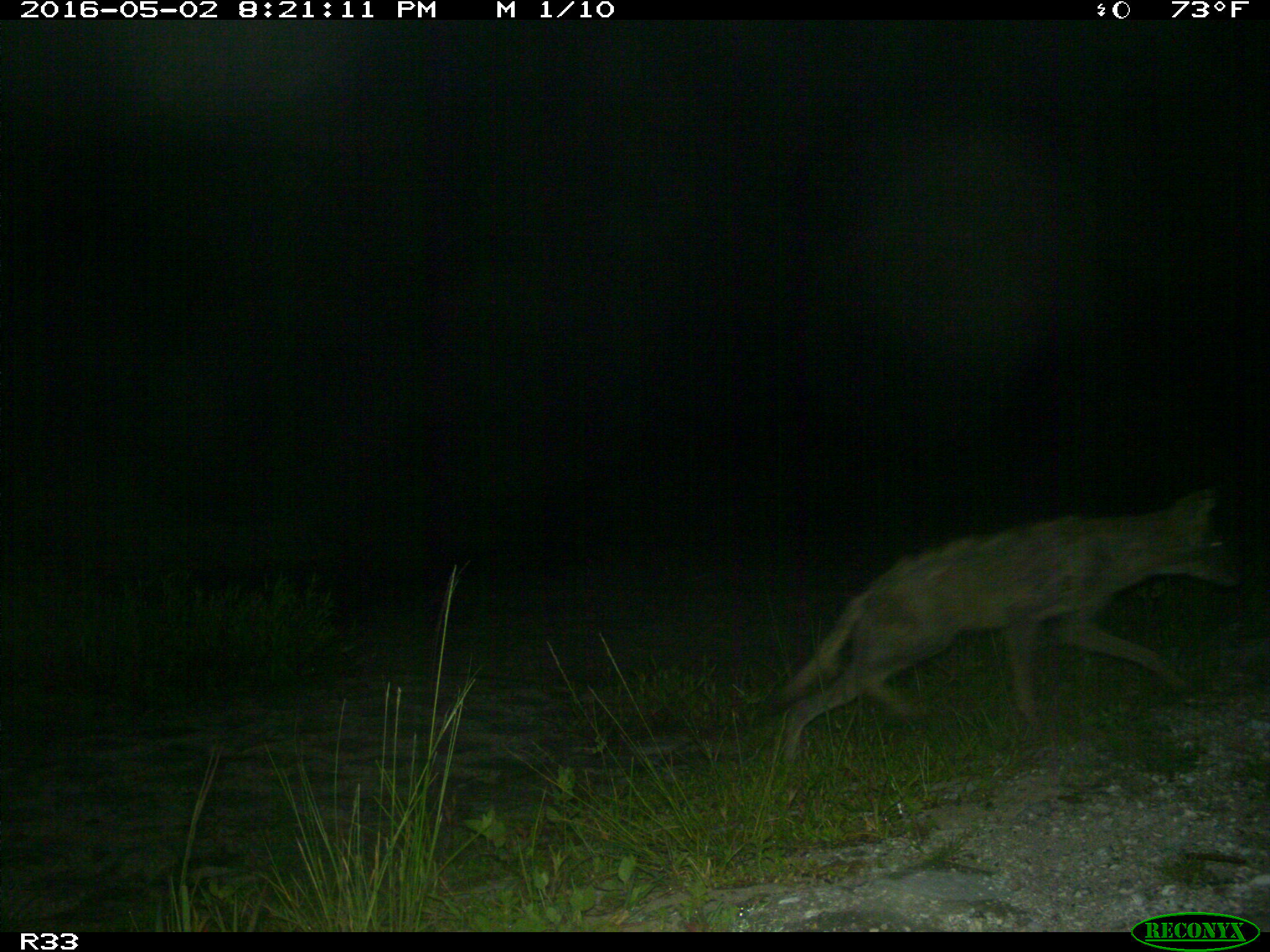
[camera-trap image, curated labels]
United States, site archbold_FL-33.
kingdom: Animalia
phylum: Chordata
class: Mammalia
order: Carnivora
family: Canidae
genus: Canis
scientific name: Canis latrans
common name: coyote